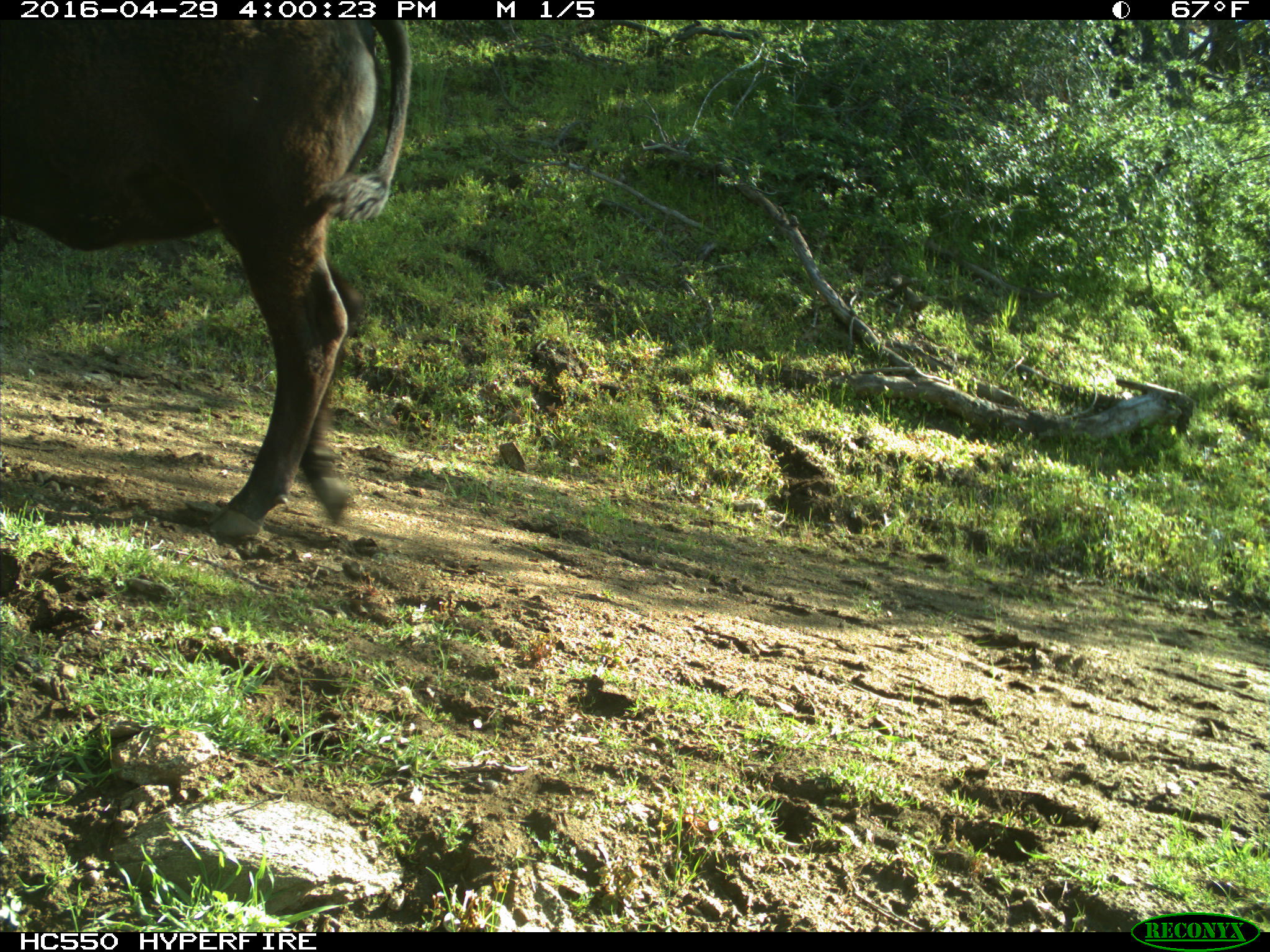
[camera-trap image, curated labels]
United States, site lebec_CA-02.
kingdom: Animalia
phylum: Chordata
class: Mammalia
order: Artiodactyla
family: Bovidae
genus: Bos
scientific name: Bos taurus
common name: domestic cow